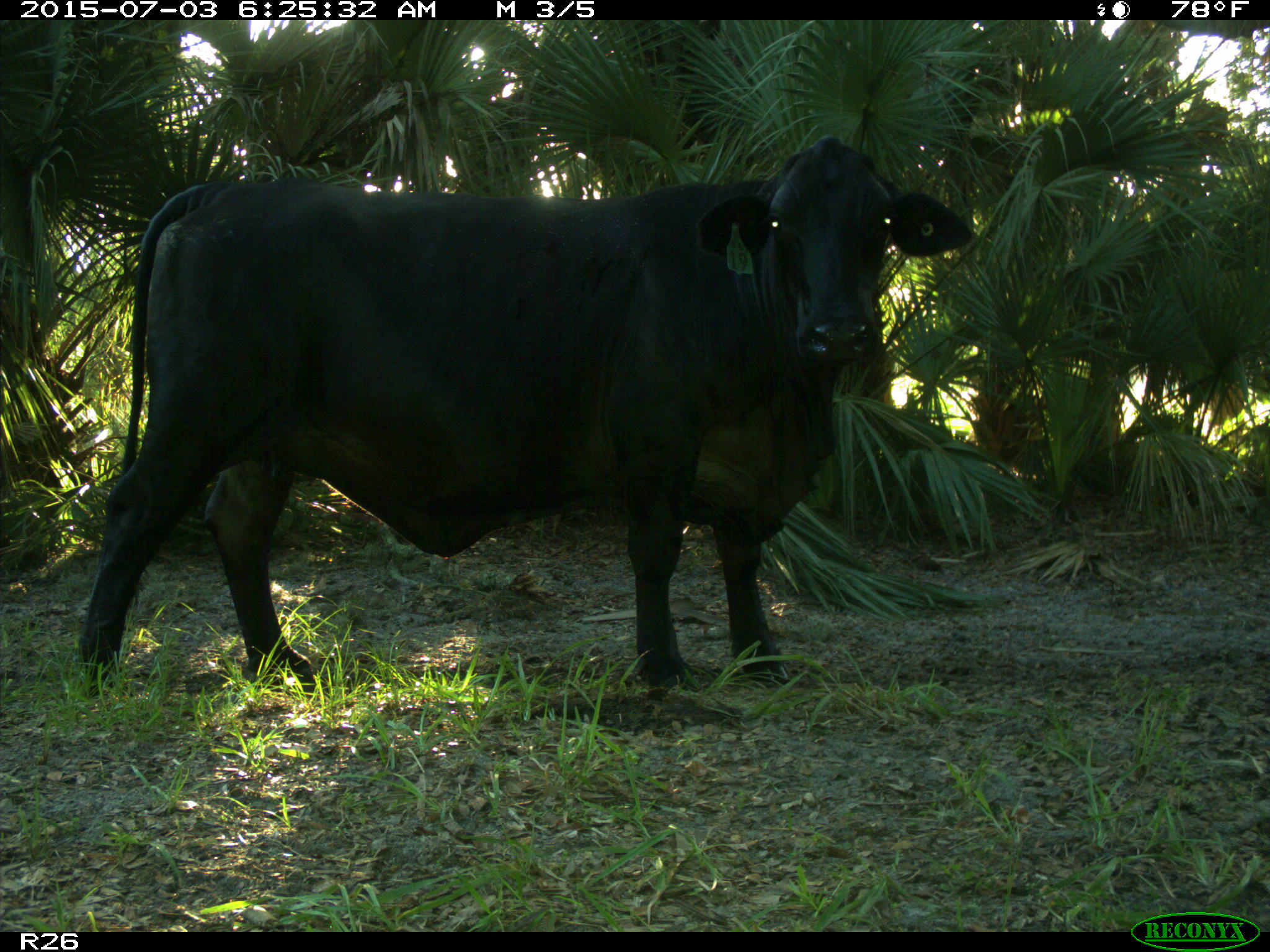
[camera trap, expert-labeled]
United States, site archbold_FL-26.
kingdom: Animalia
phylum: Chordata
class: Mammalia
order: Artiodactyla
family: Bovidae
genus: Bos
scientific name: Bos taurus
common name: domestic cow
Bos taurus (domestic cow).